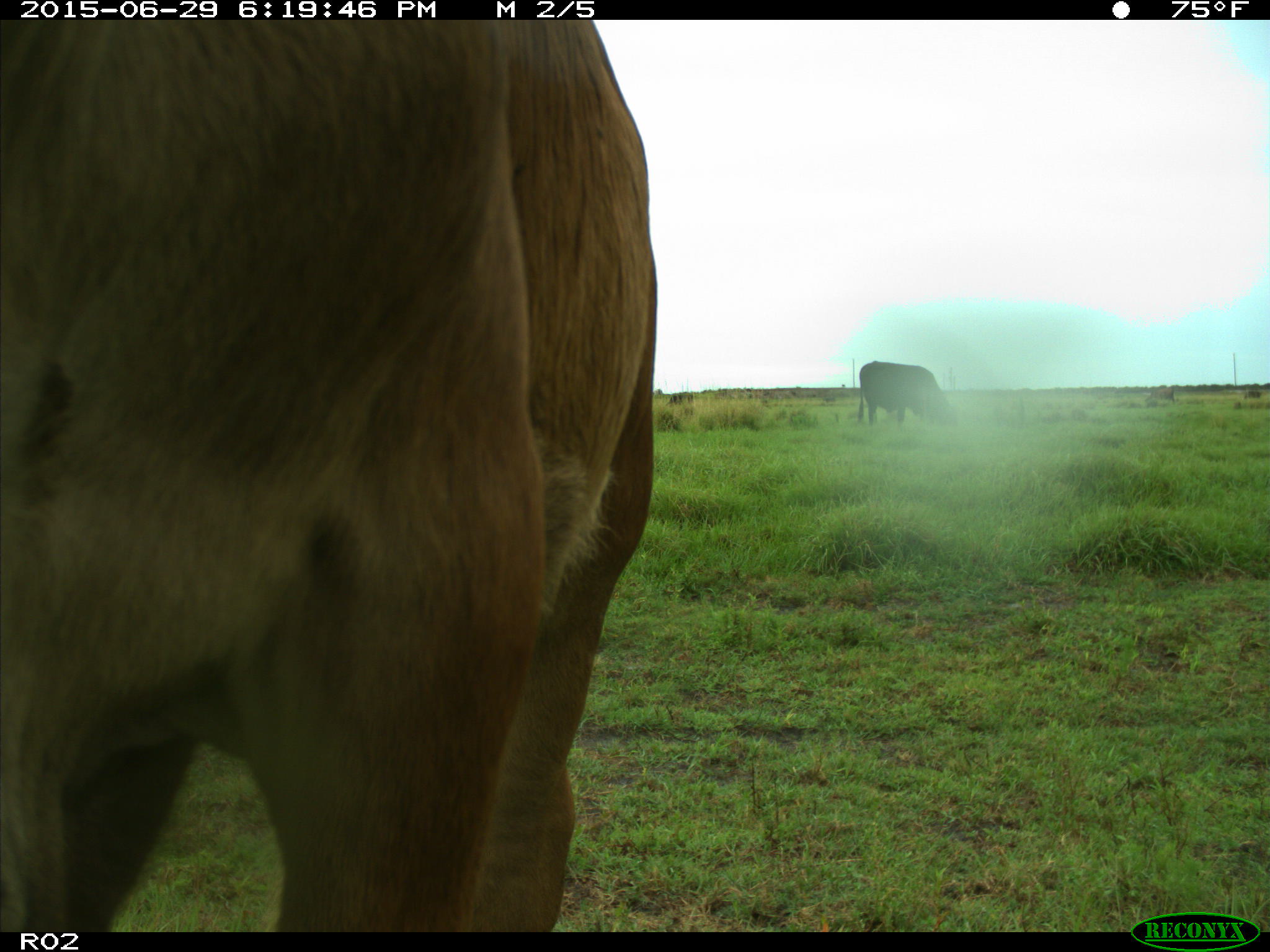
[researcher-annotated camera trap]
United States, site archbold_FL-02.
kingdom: Animalia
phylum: Chordata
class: Mammalia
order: Artiodactyla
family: Bovidae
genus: Bos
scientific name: Bos taurus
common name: domestic cow